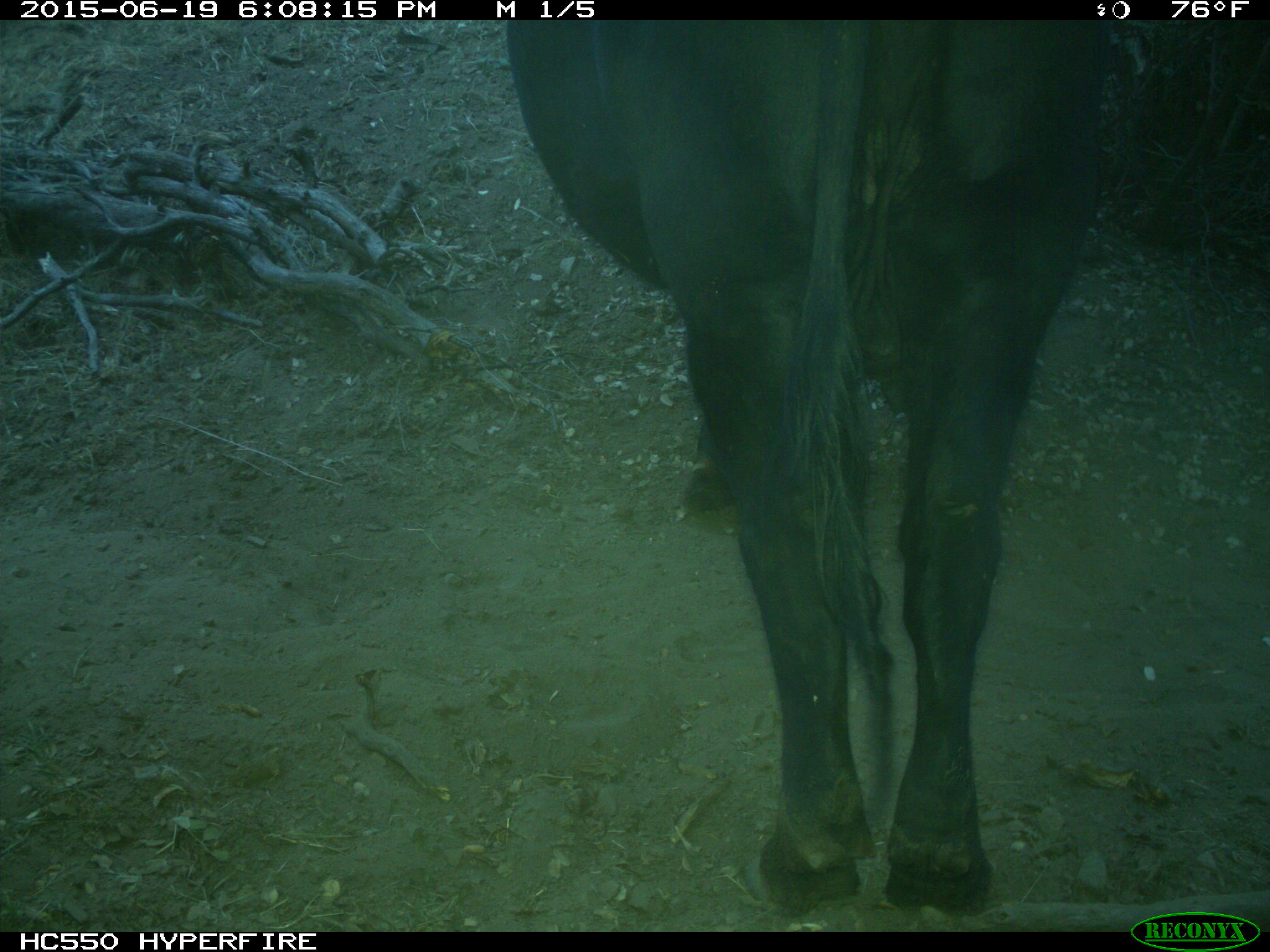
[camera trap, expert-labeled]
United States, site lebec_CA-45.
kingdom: Animalia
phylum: Chordata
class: Mammalia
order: Artiodactyla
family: Bovidae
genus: Bos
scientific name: Bos taurus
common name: domestic cow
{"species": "Bos taurus (domestic cow)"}